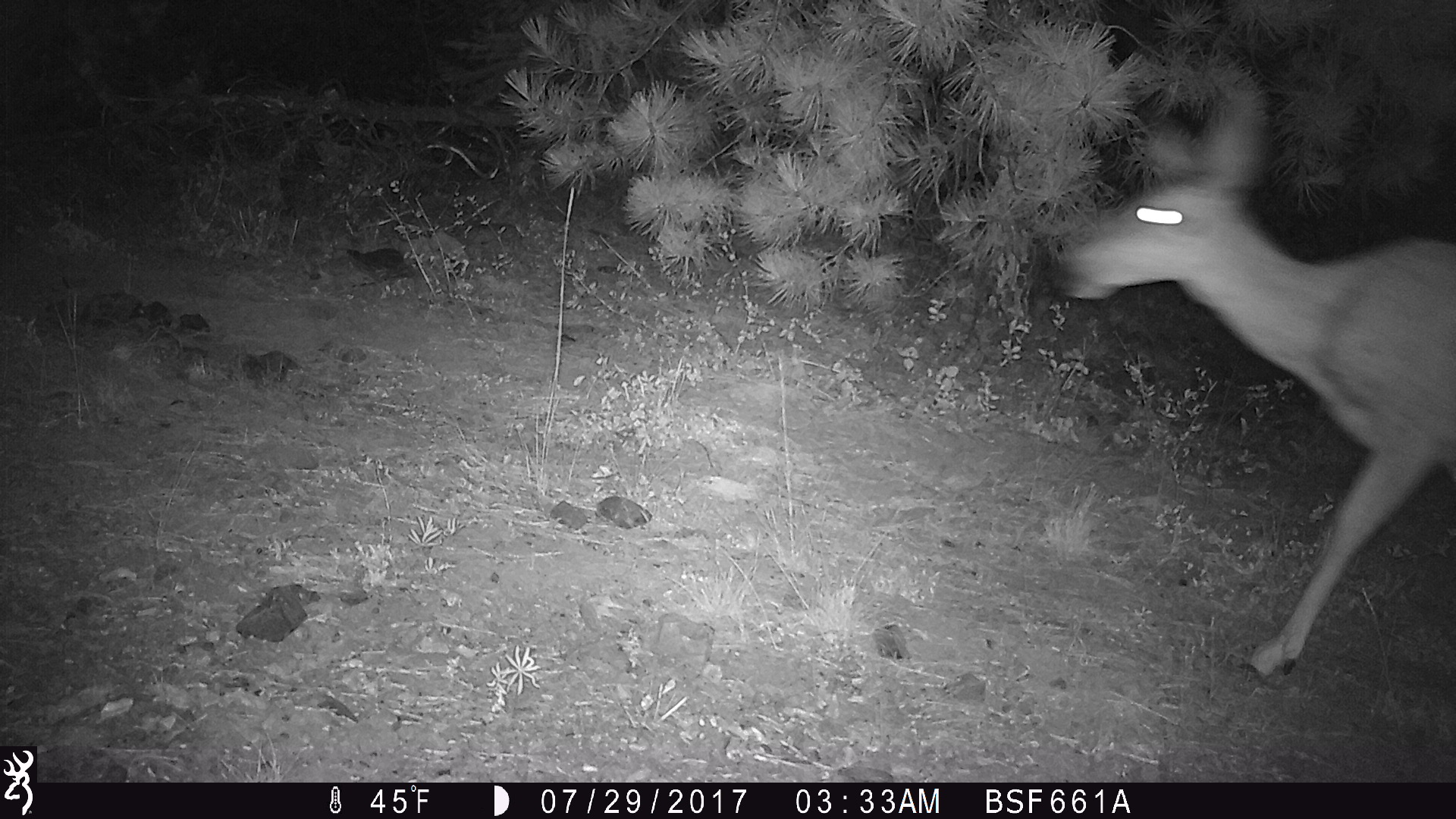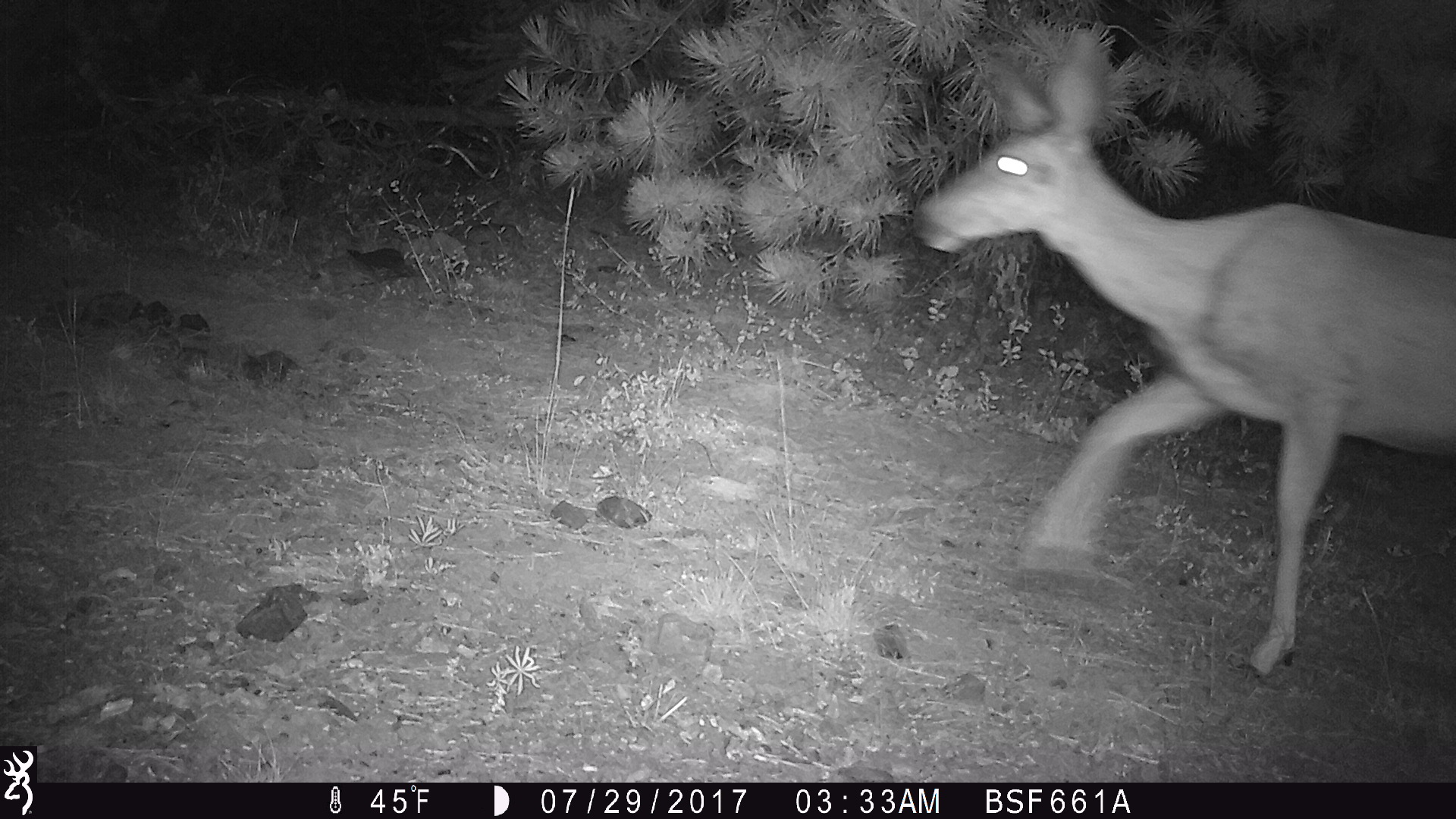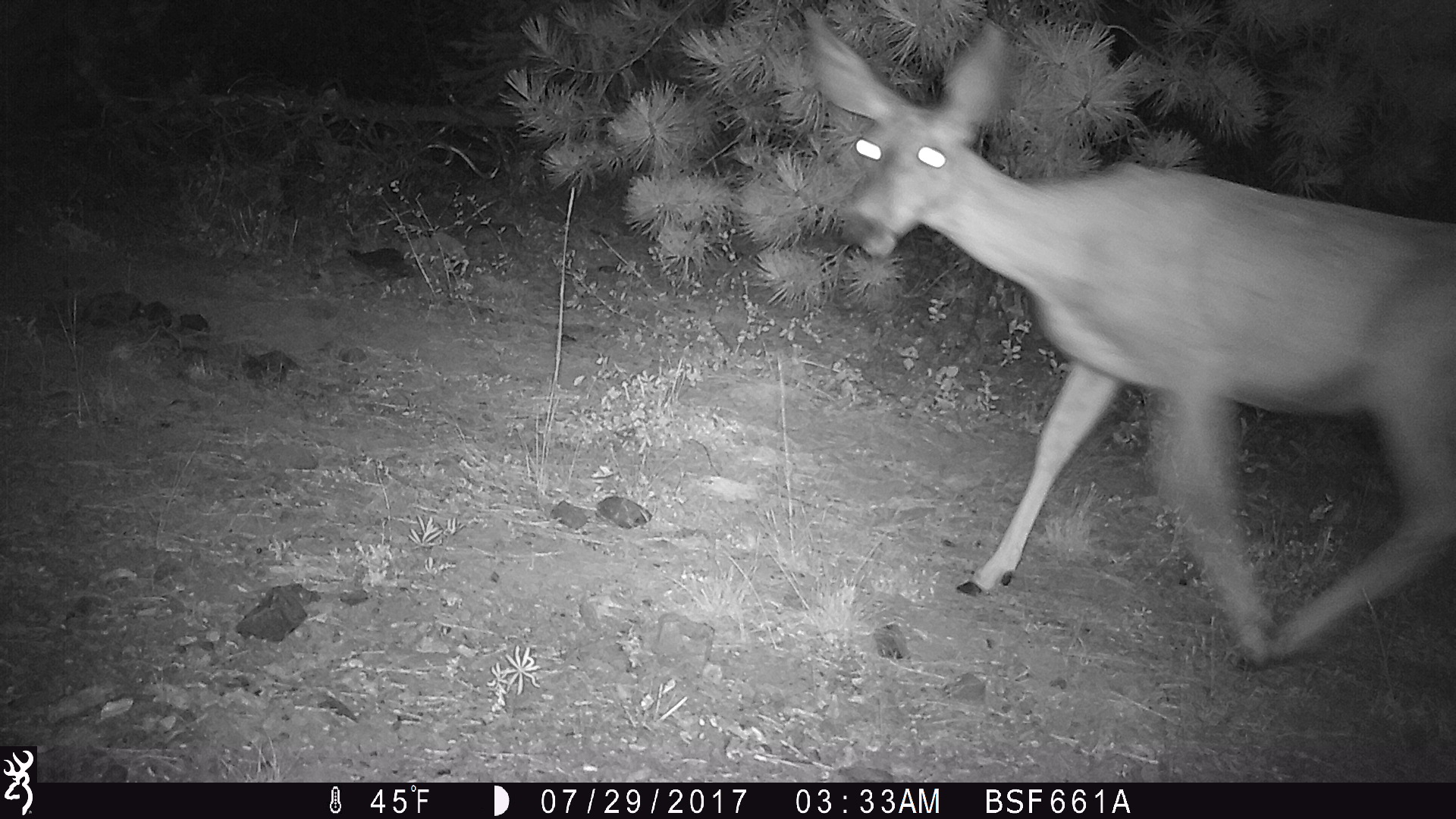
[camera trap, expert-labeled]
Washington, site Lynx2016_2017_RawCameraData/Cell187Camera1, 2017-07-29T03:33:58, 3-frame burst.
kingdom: Animalia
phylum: Chordata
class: Mammalia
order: Artiodactyla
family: Cervidae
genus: Odocoileus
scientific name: Odocoileus hemionus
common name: mule deer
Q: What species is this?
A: Odocoileus hemionus (mule deer).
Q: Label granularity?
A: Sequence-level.